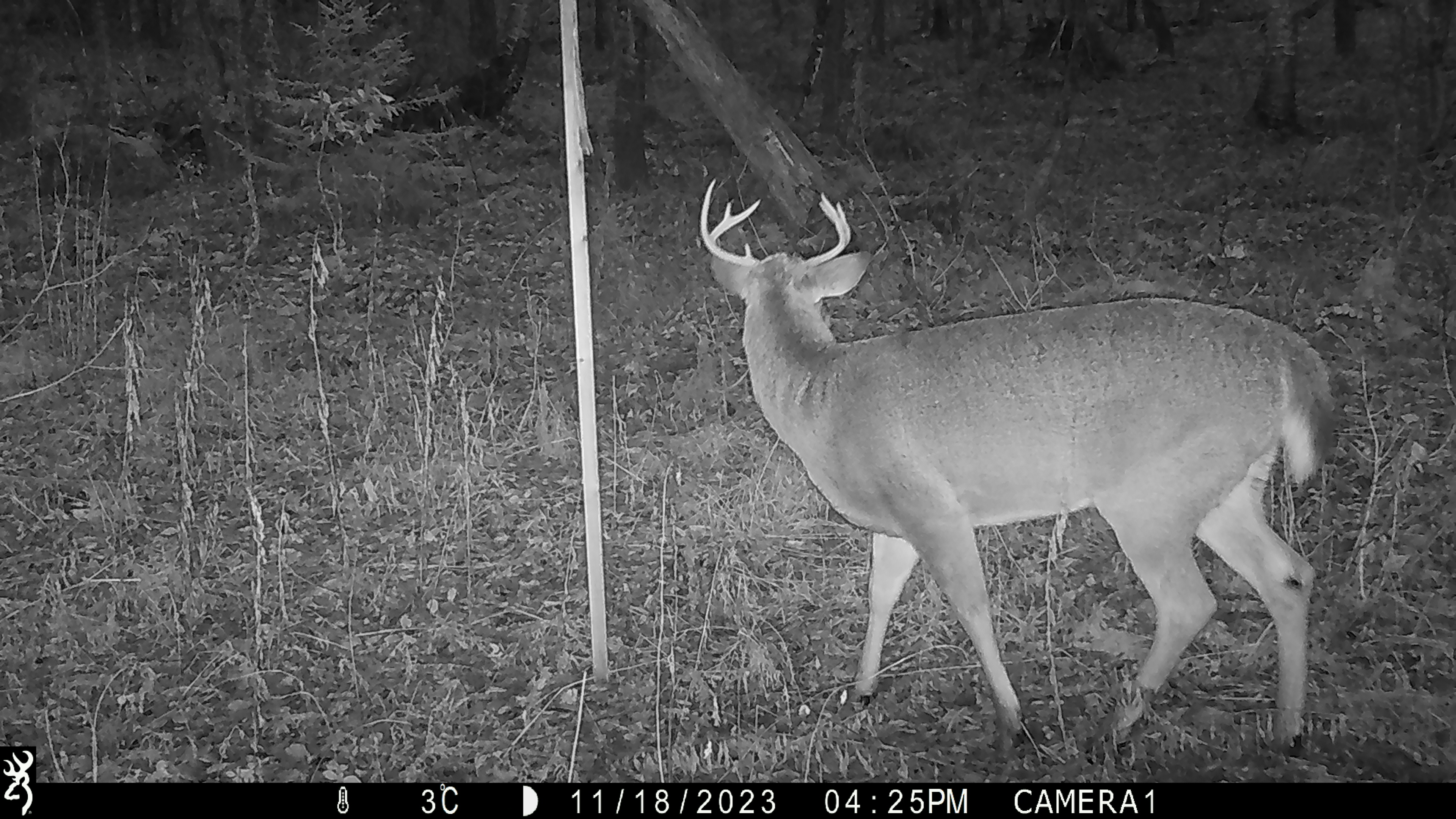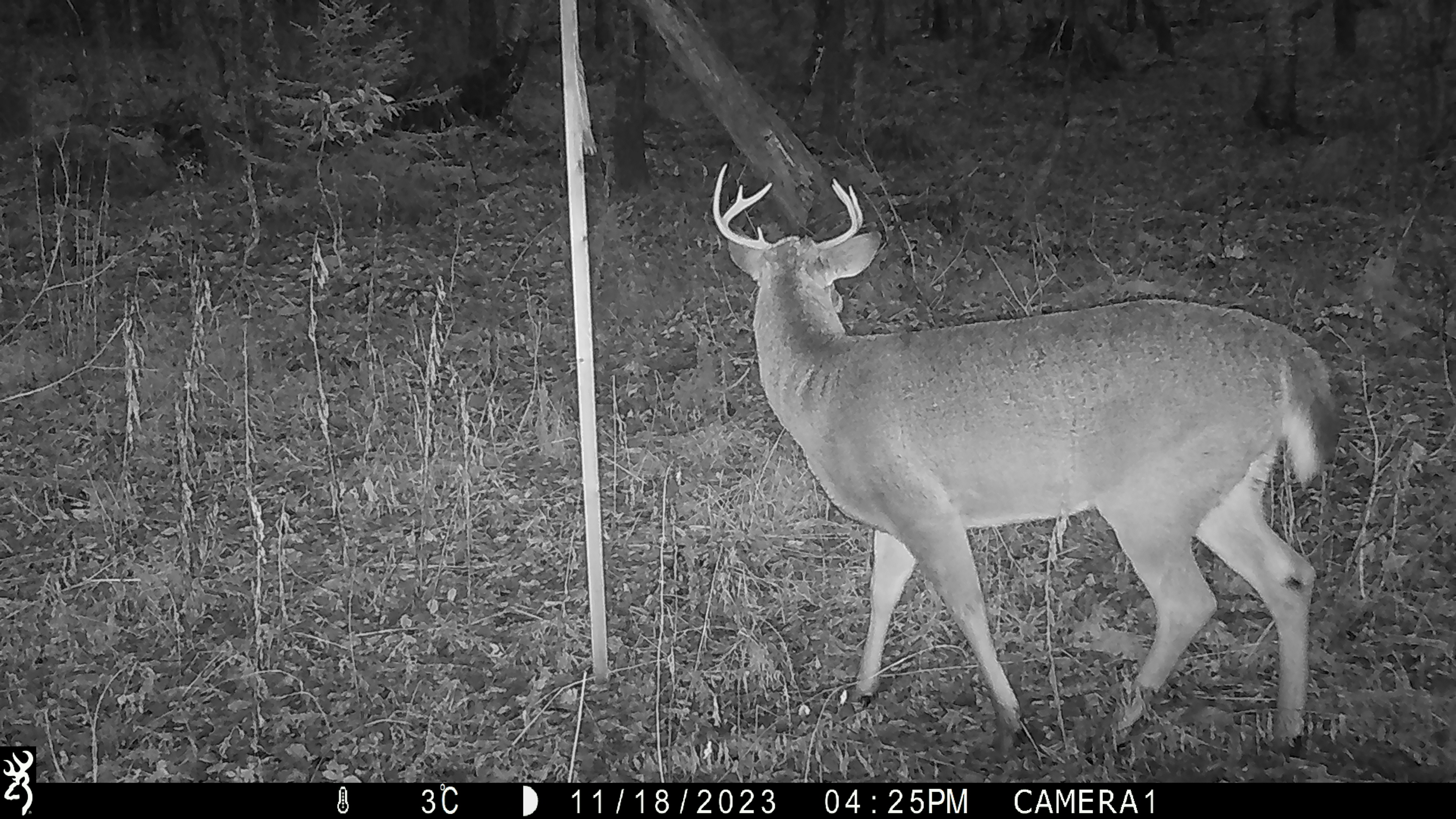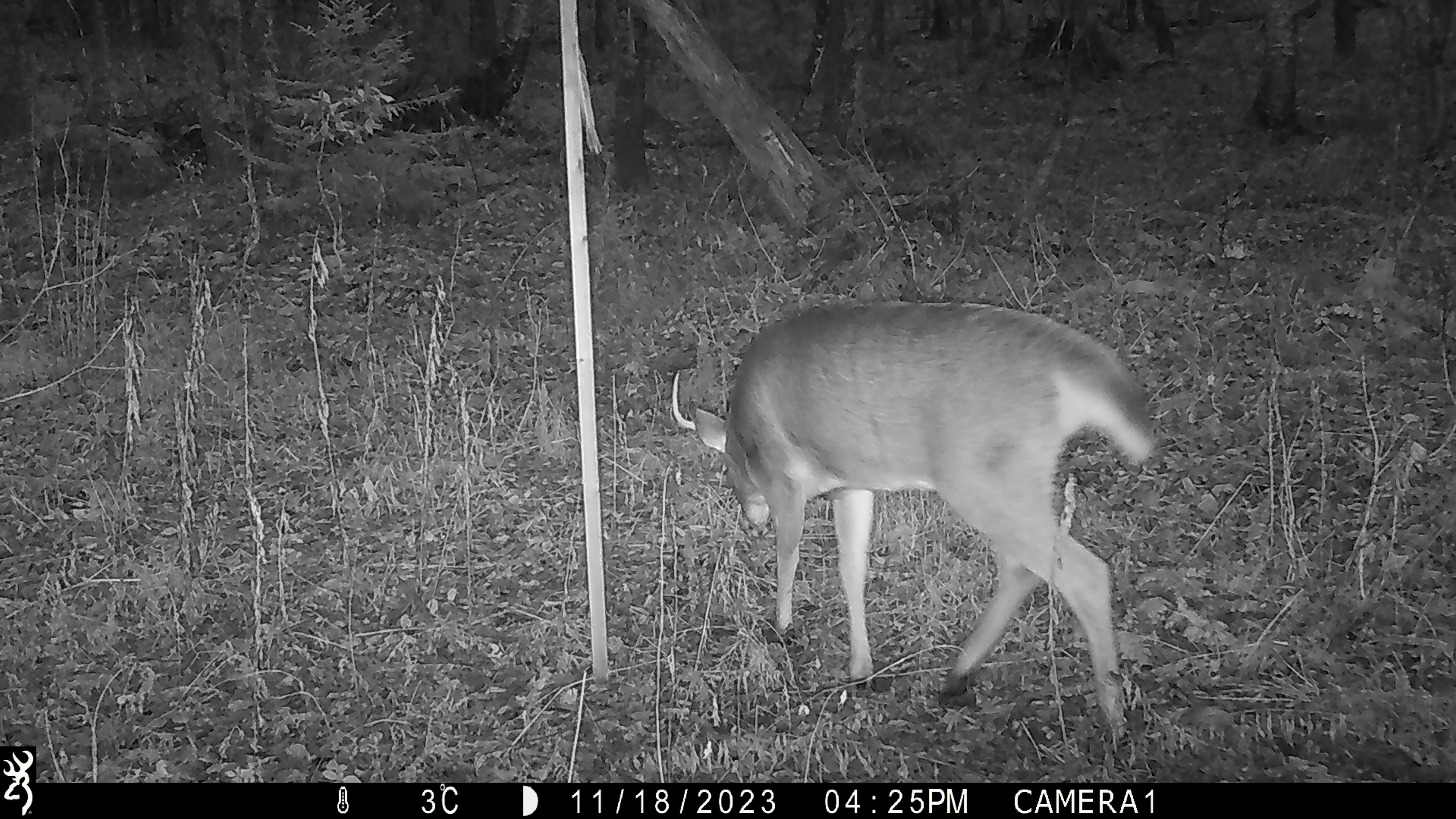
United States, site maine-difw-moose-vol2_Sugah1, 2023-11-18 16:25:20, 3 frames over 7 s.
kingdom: Animalia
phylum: Chordata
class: Mammalia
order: Artiodactyla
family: Cervidae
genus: Odocoileus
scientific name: Odocoileus virginianus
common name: white-tailed deer